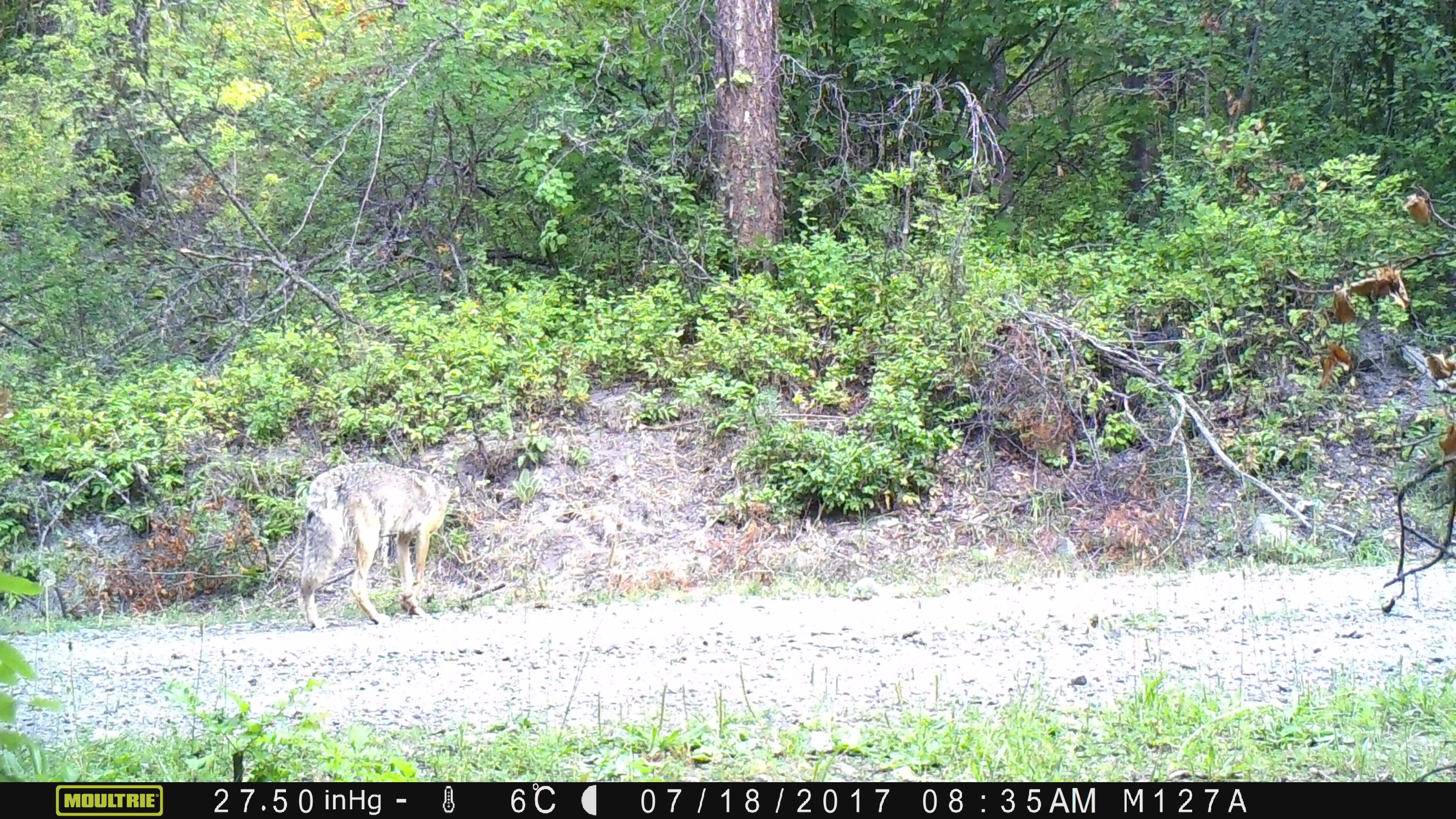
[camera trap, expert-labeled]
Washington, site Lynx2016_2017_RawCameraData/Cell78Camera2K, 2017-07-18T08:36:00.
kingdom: Animalia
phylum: Chordata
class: Mammalia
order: Carnivora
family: Canidae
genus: Canis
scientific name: Canis latrans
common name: coyote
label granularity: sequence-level